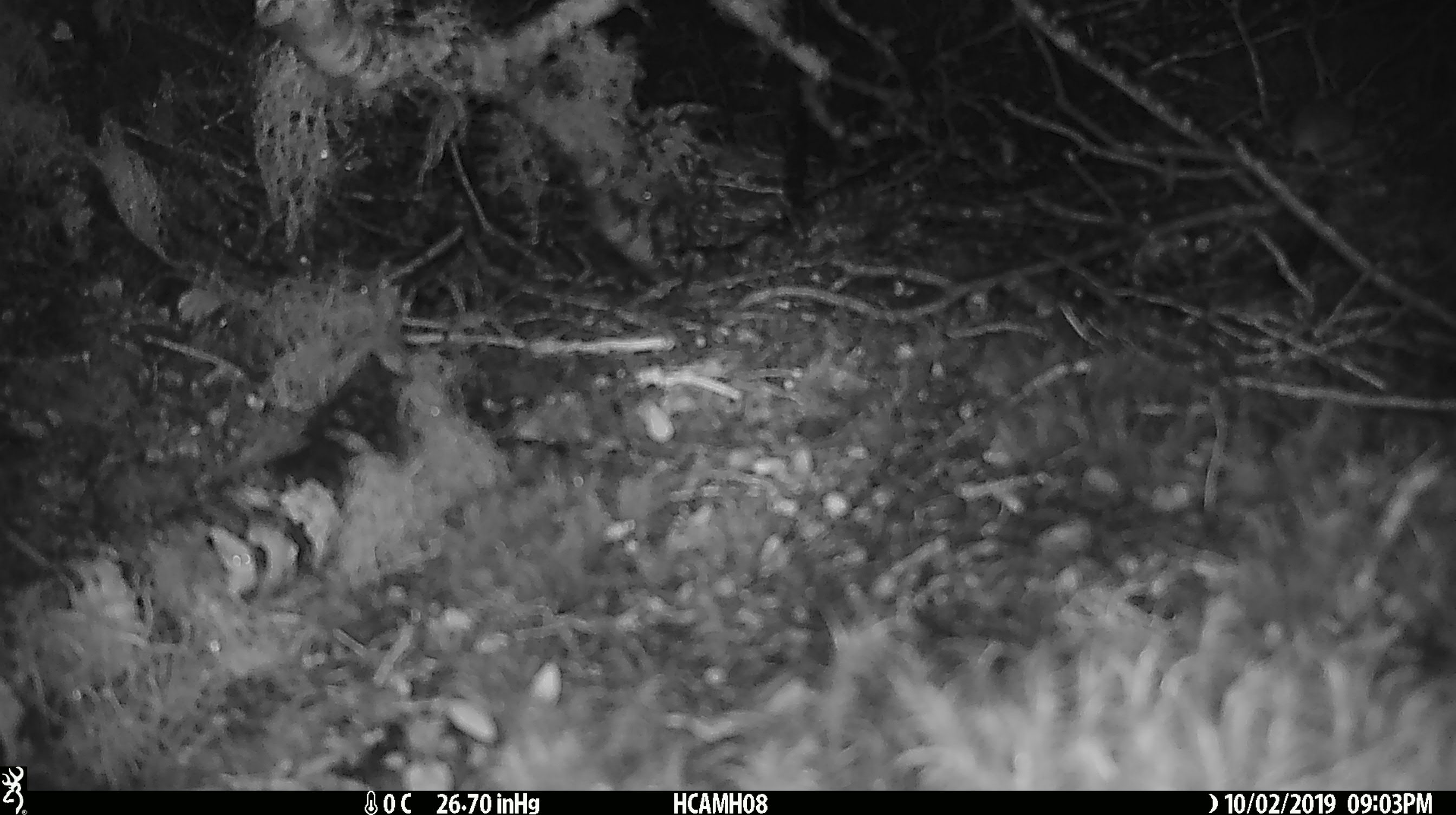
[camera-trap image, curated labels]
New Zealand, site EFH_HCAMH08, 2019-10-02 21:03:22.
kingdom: Animalia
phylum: Chordata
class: Mammalia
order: Rodentia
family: Muridae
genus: Mus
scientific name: Mus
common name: mouse